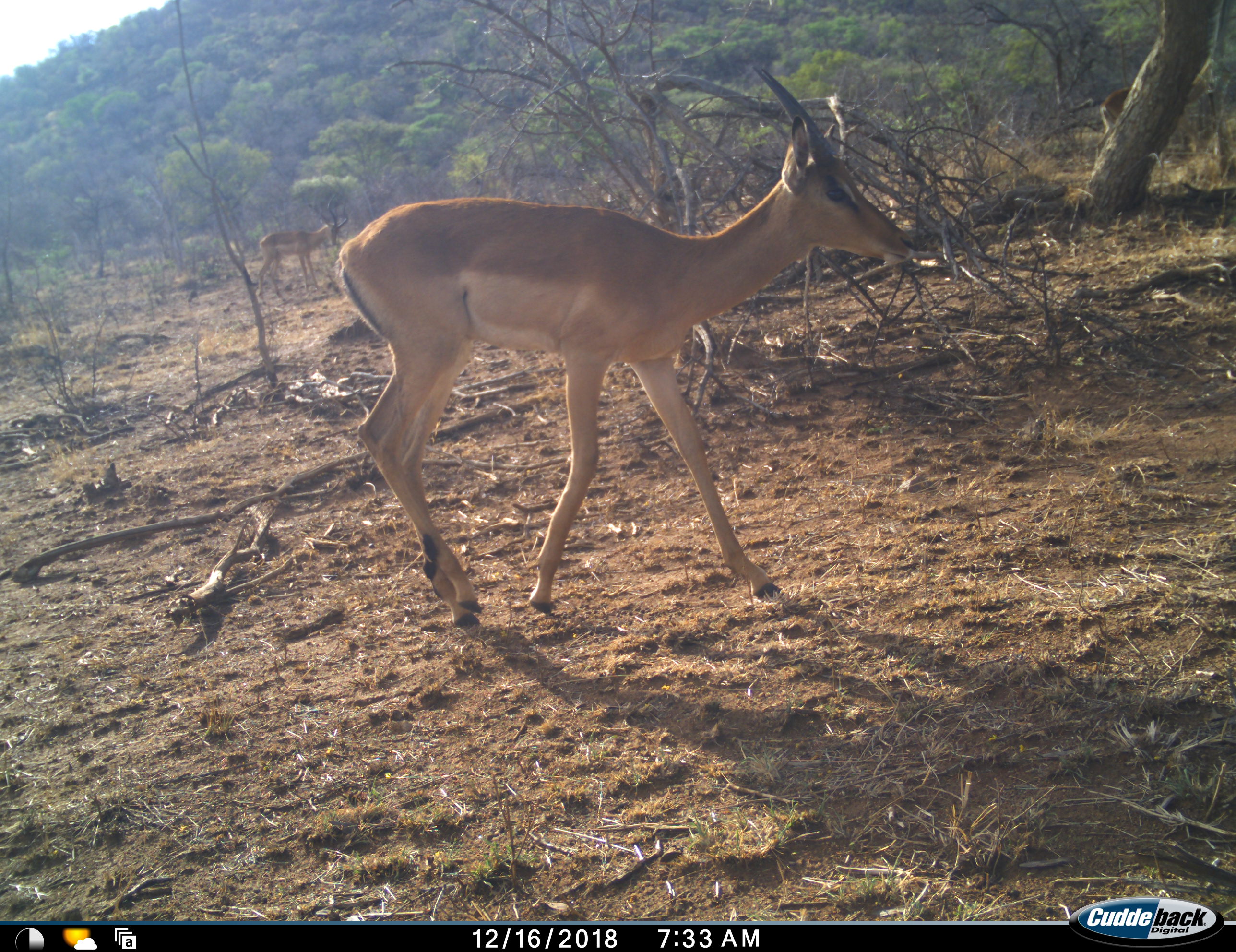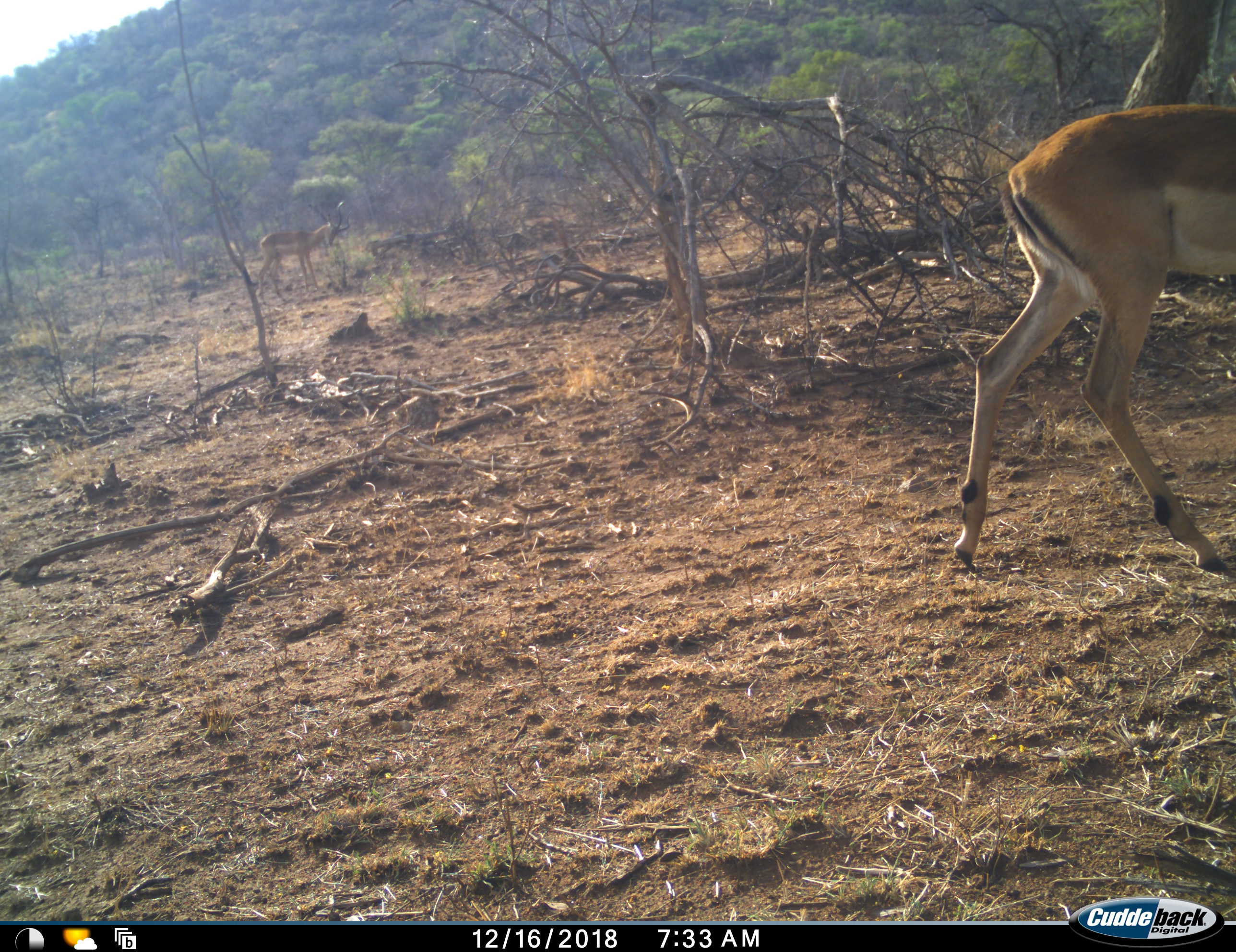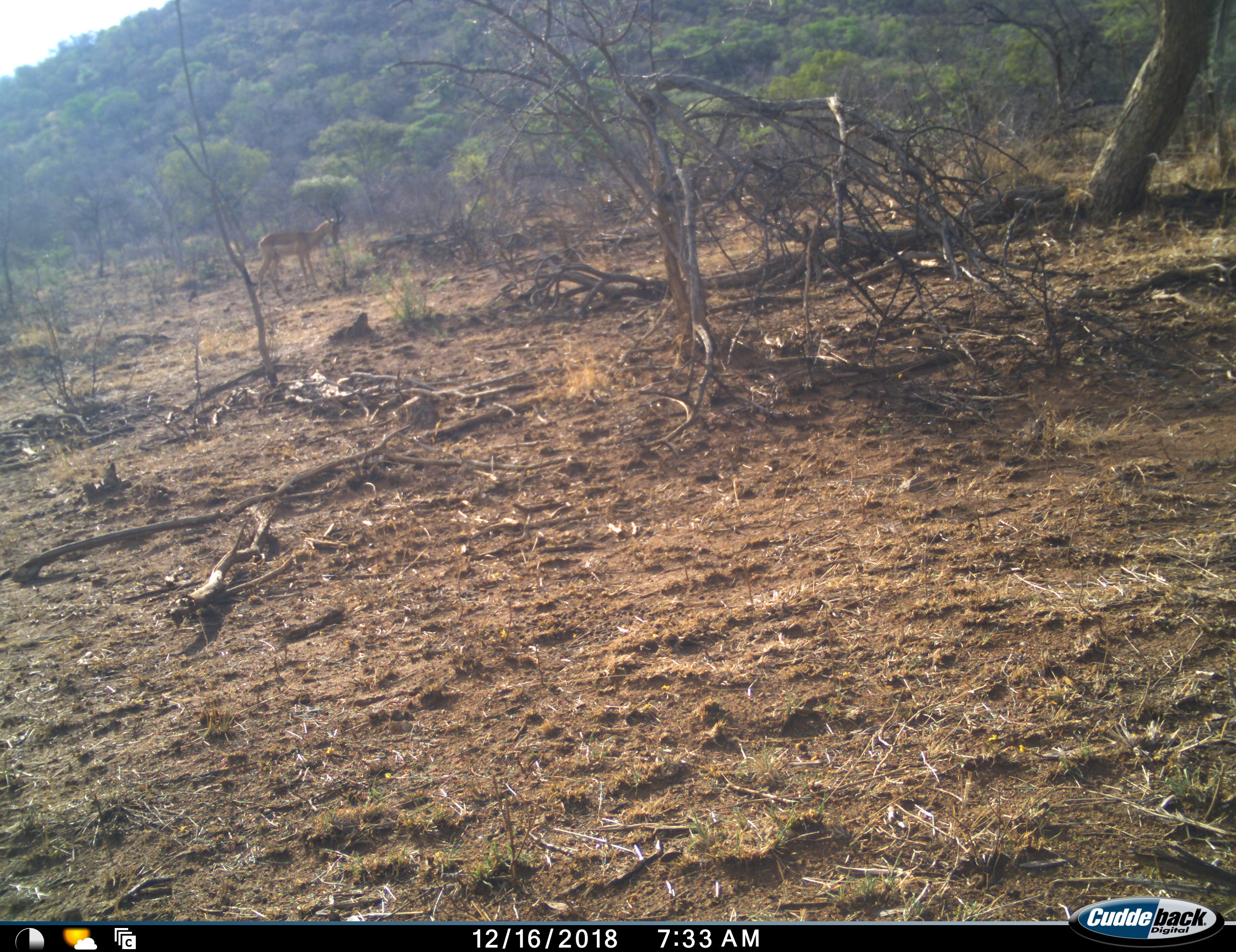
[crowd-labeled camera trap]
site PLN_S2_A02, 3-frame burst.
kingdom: Animalia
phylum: Chordata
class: Mammalia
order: Artiodactyla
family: Bovidae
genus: Aepyceros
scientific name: Aepyceros melampus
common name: impala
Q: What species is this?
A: Impala (Aepyceros melampus).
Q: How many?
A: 3.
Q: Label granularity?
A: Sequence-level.